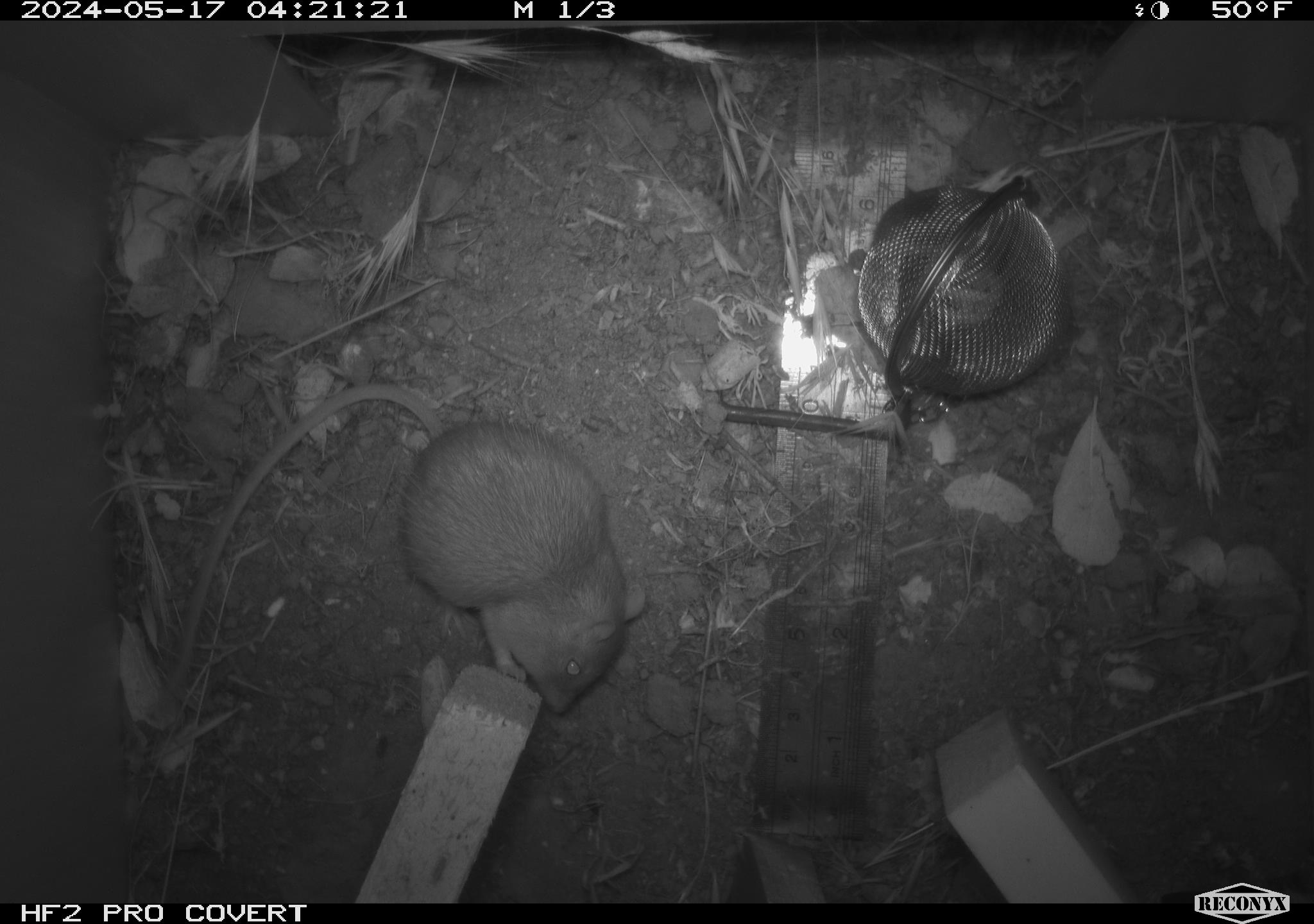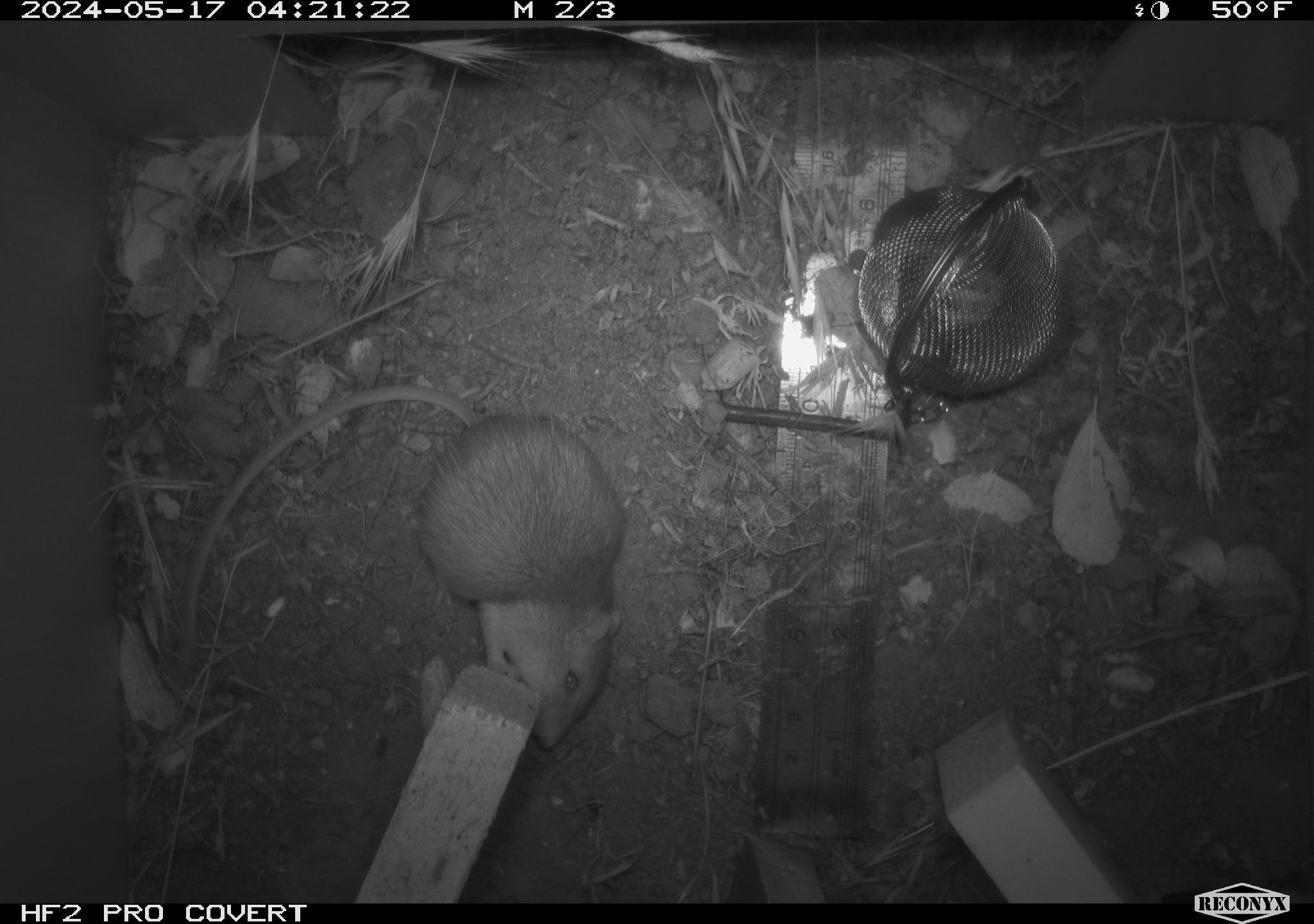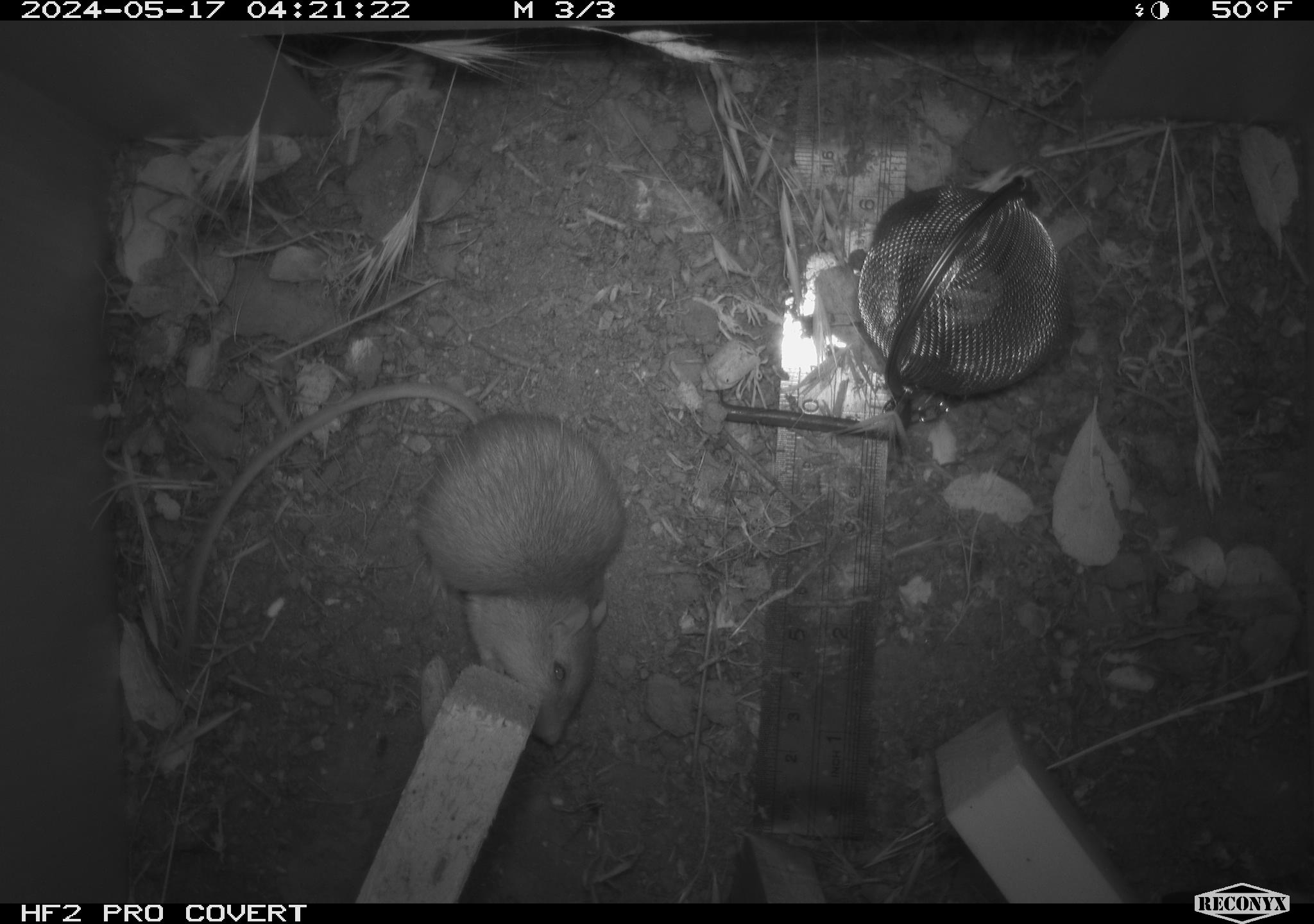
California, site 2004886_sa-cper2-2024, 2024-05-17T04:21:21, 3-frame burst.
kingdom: Animalia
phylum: Chordata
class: Mammalia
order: Rodentia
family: Heteromyidae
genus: Dipodomys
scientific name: Dipodomys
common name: kangaroo rats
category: dipodomys species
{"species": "dipodomys species (kangaroo rats) (Dipodomys)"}